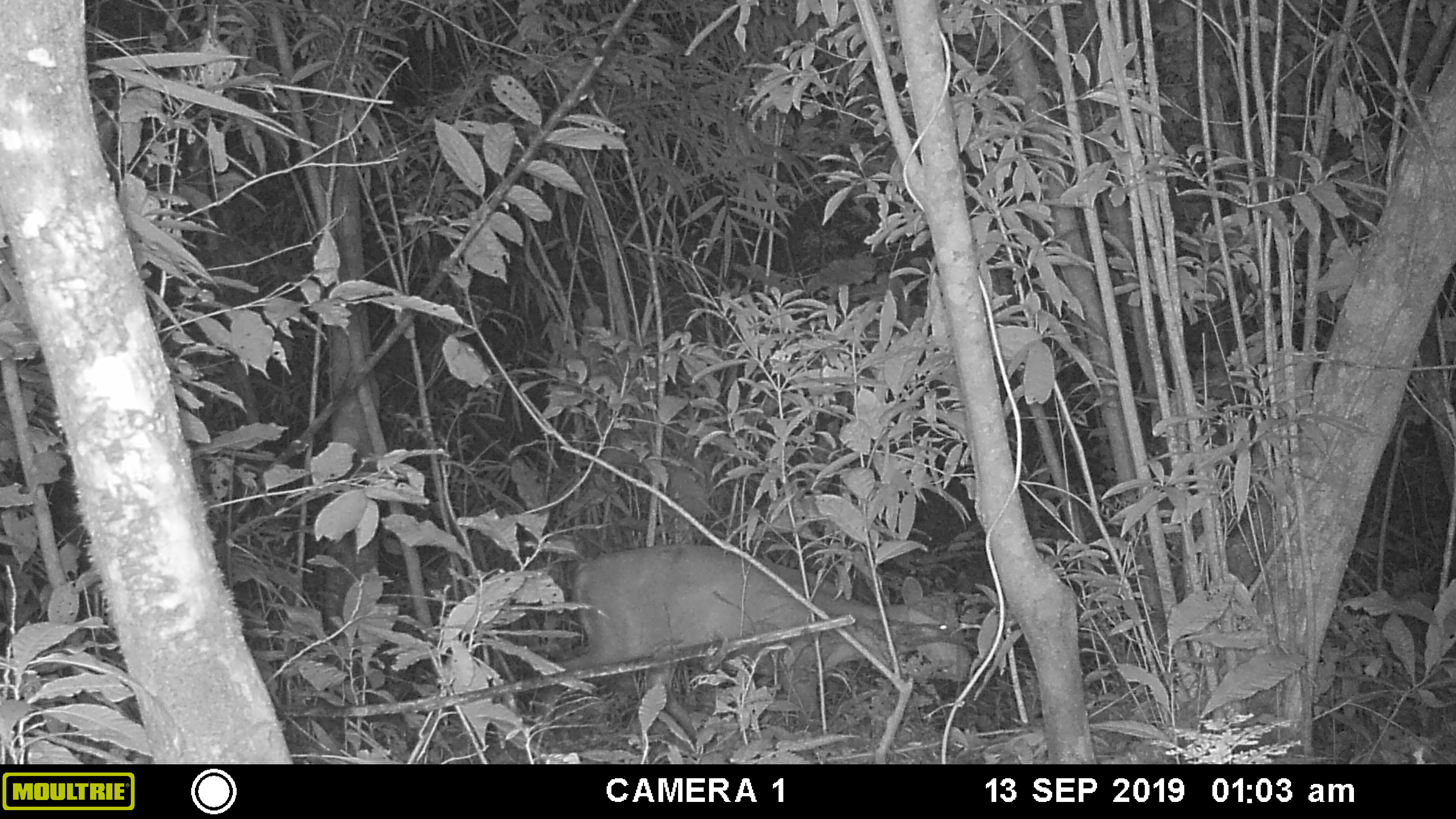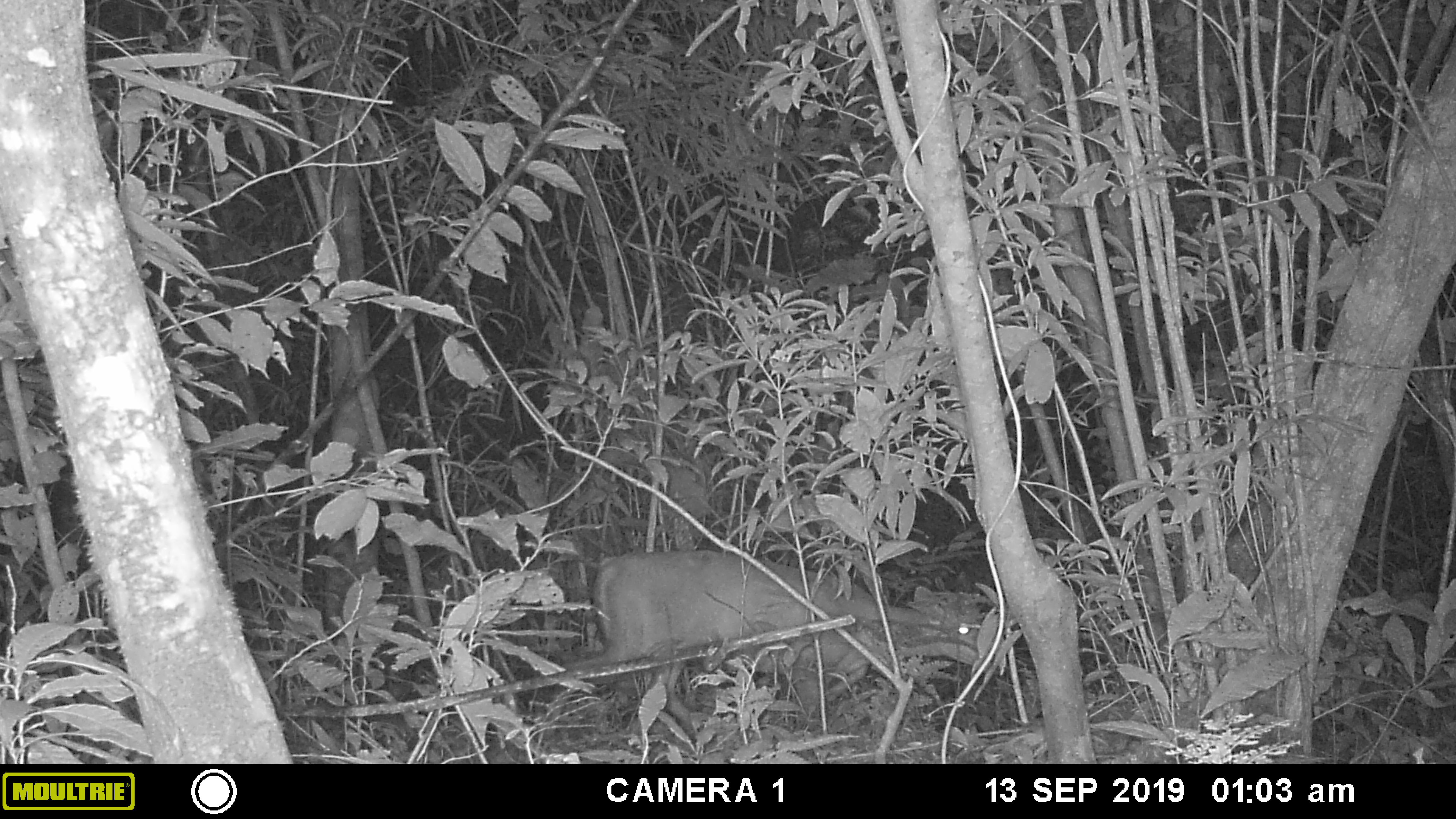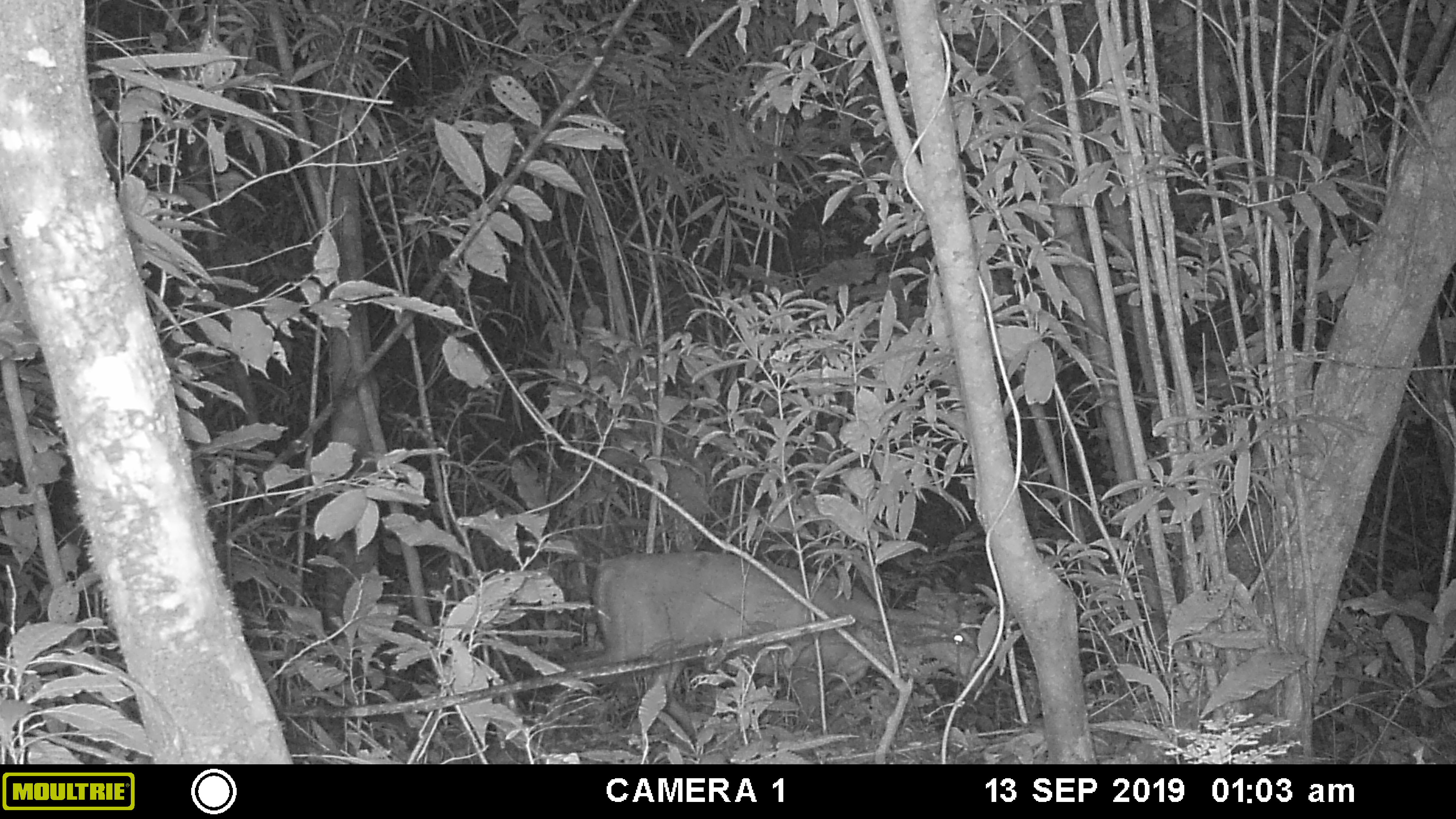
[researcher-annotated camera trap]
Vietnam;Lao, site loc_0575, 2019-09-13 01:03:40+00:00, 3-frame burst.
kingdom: Animalia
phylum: Chordata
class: Mammalia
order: Artiodactyla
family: Cervidae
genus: Muntiacus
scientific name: Muntiacus rooseveltorum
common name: roosevelt's muntjac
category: roosevelts muntjac group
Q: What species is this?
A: Roosevelts muntjac group (roosevelt's muntjac) (Muntiacus rooseveltorum).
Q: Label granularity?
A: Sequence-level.